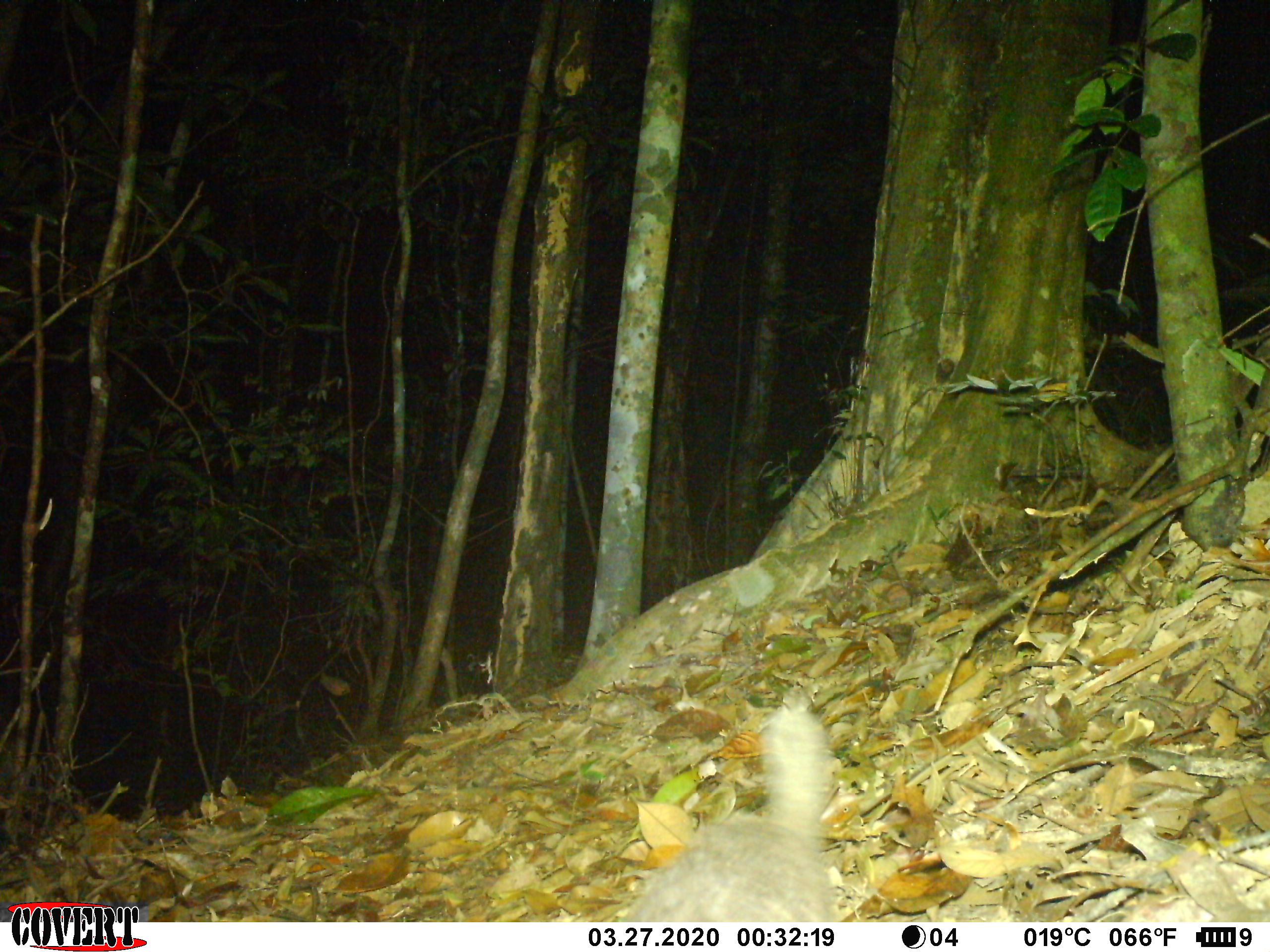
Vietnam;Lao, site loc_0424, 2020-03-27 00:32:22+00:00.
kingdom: Animalia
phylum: Chordata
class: Mammalia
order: Carnivora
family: Mustelidae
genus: Melogale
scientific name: Melogale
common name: ferret badger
Ferret badger (Melogale). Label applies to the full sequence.